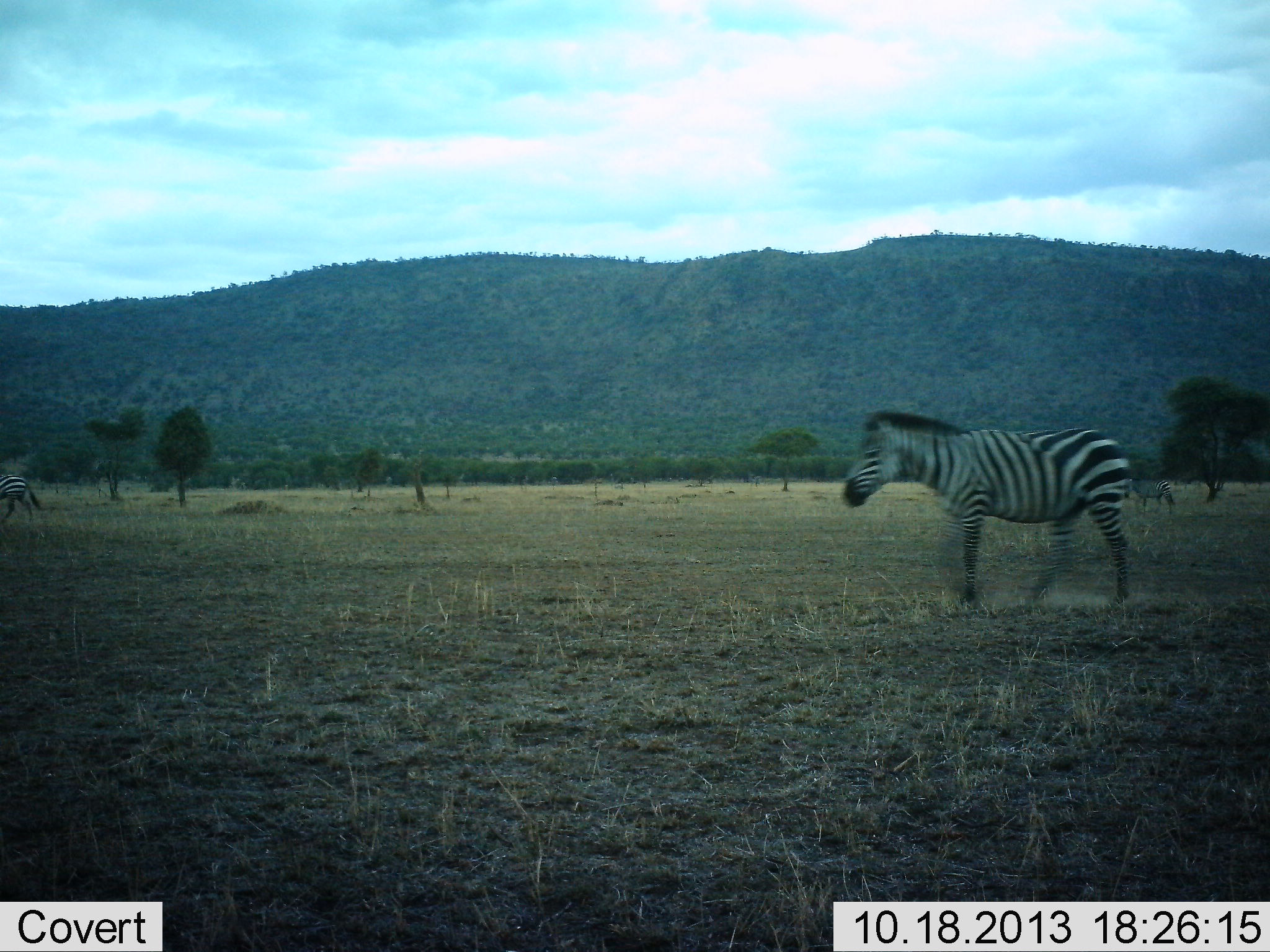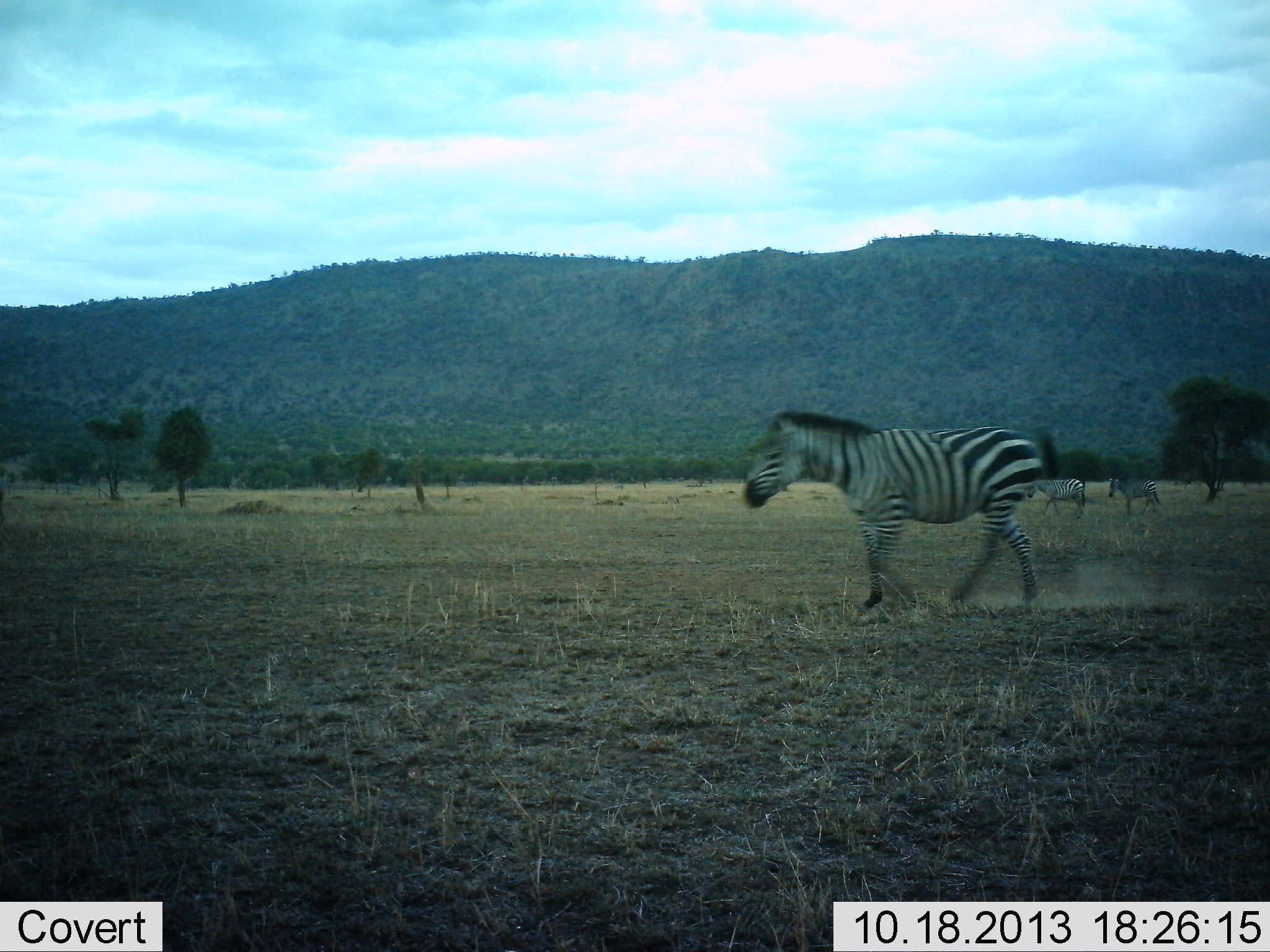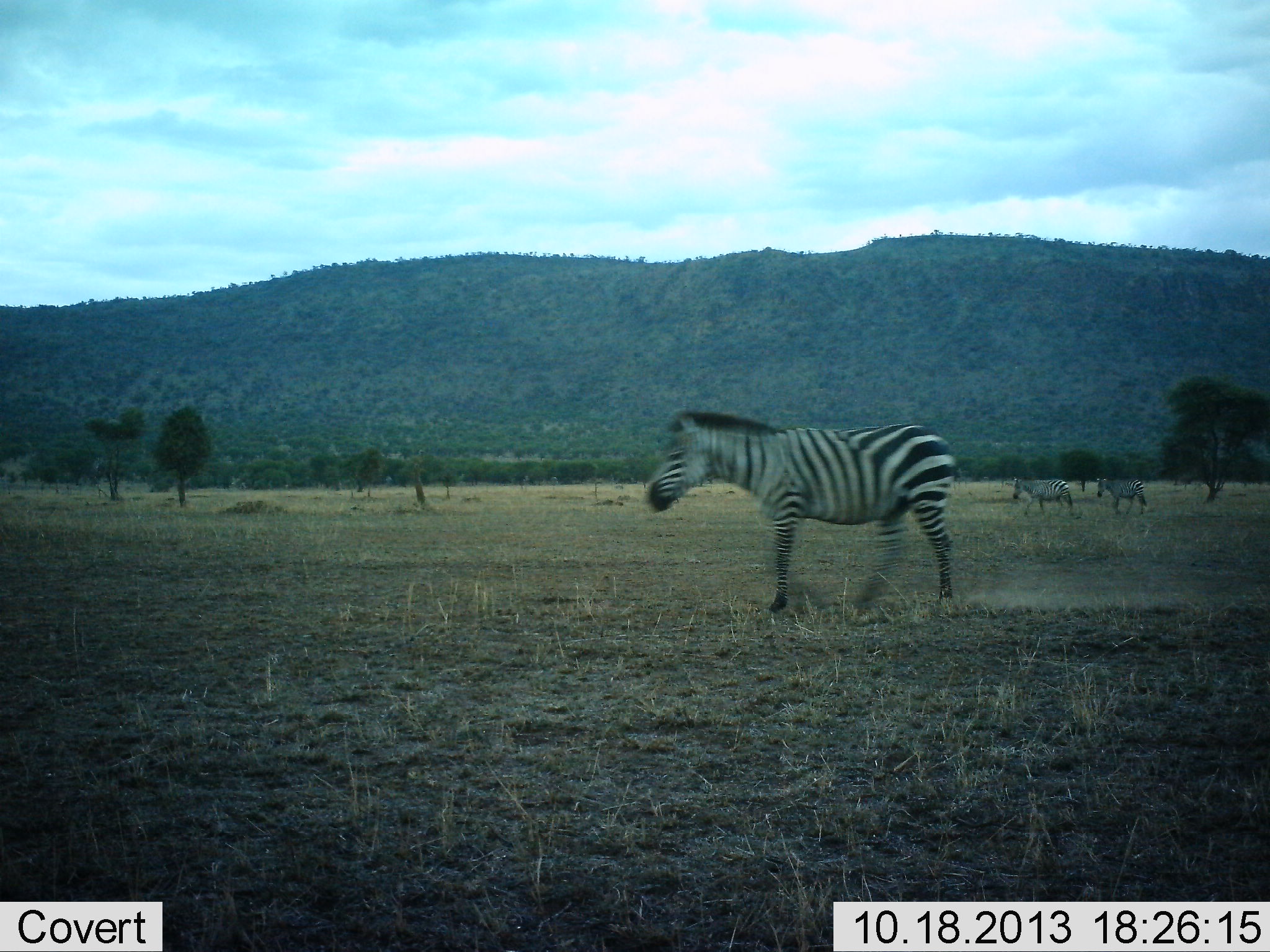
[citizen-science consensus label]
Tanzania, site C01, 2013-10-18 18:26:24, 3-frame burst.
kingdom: Animalia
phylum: Chordata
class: Mammalia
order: Perissodactyla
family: Equidae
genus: Equus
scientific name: Equus quagga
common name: plains zebra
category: zebra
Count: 4.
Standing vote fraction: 0%.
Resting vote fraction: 0%.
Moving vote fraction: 100%.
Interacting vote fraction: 0%.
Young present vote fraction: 0%.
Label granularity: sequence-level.